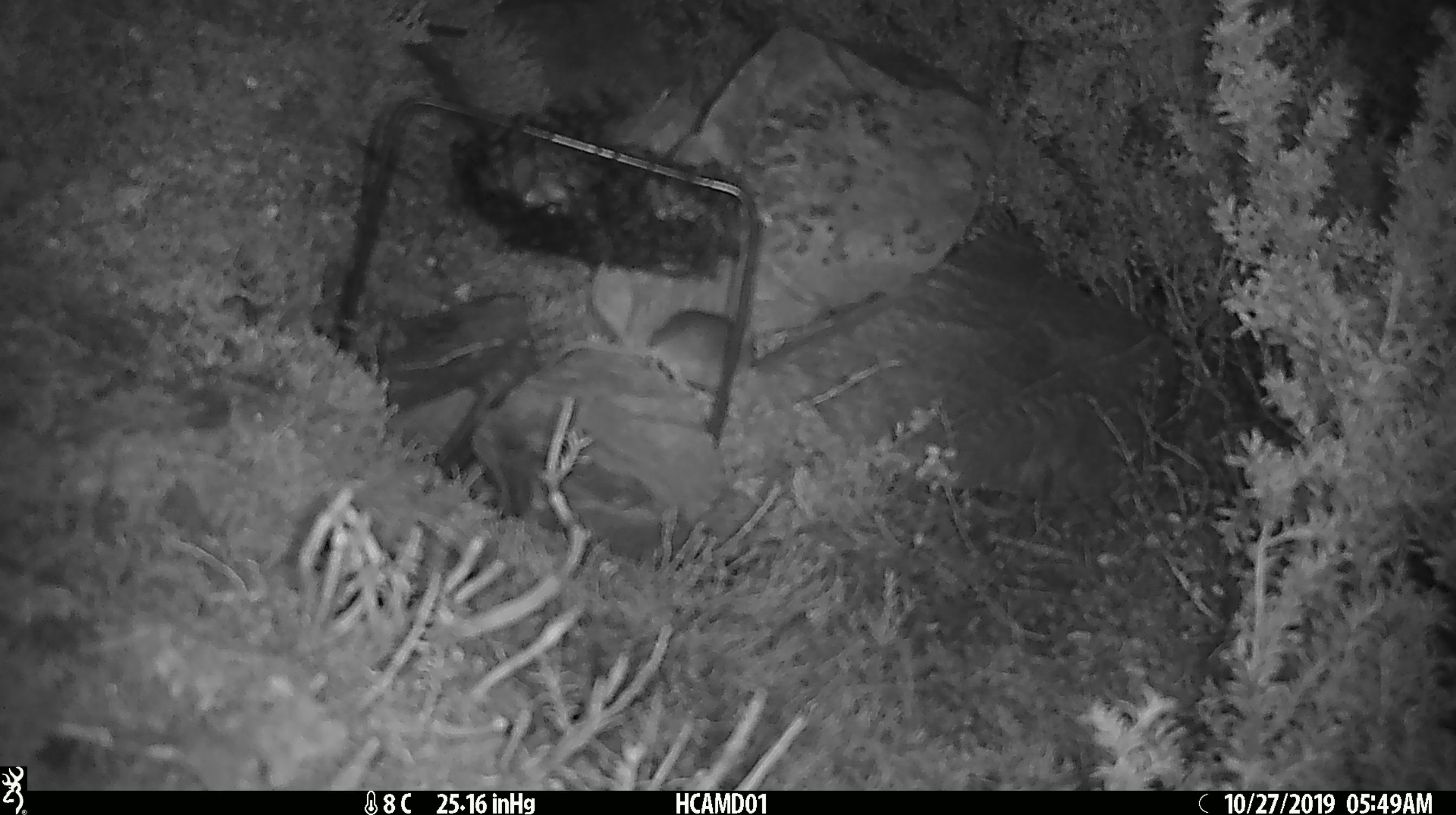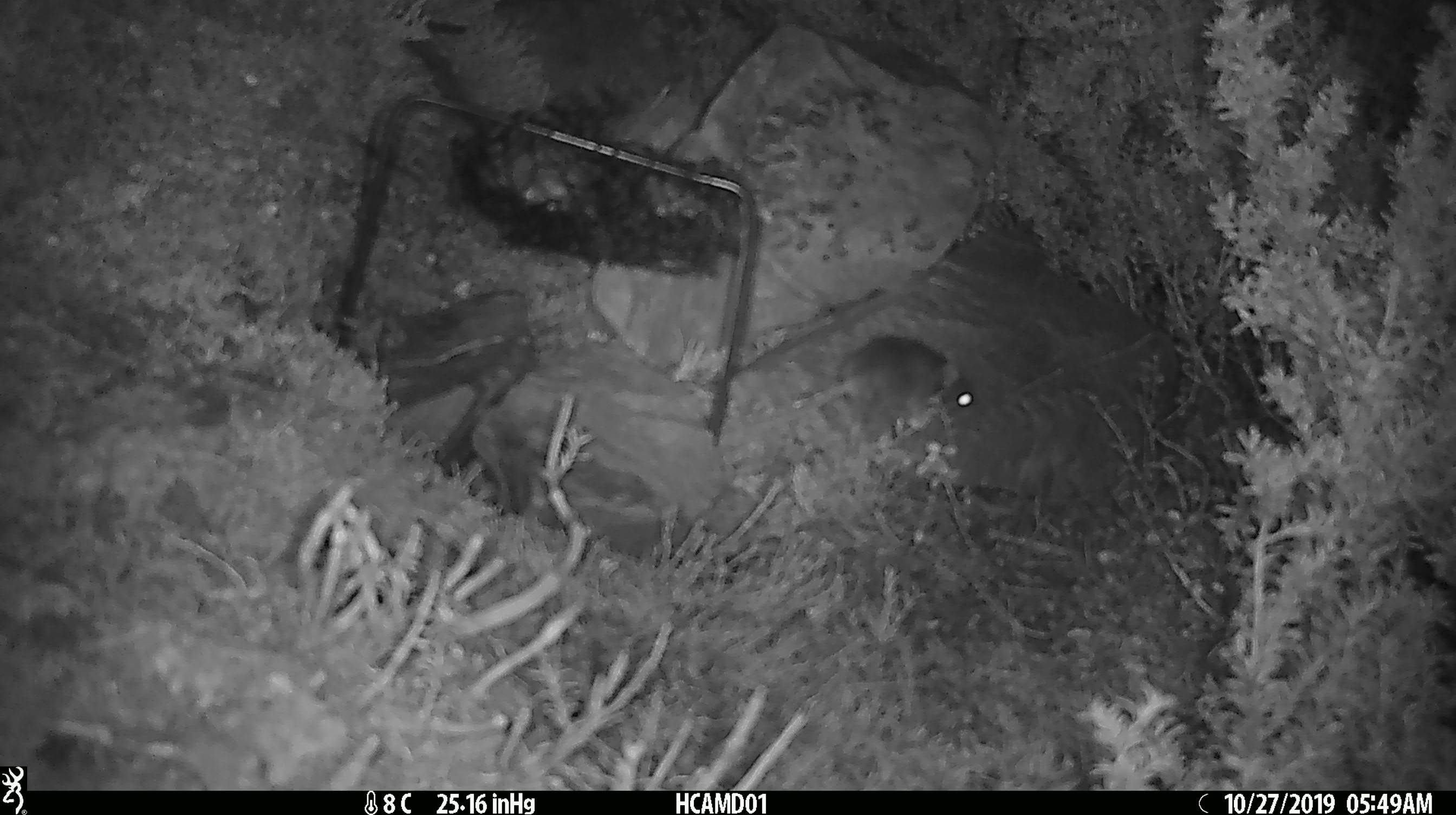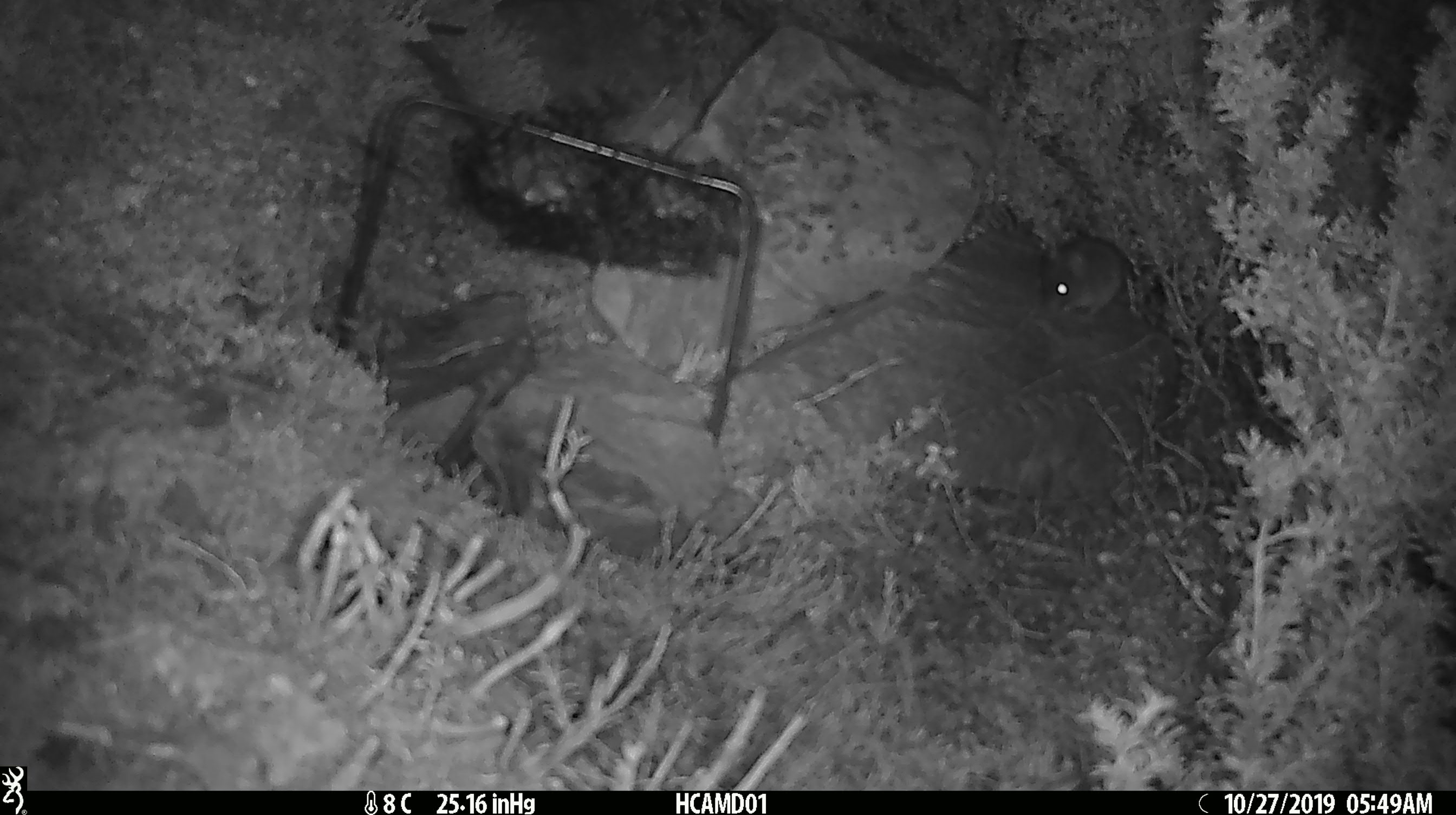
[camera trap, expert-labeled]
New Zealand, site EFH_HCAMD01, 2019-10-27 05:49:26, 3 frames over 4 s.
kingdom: Animalia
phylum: Chordata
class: Mammalia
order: Rodentia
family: Muridae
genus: Mus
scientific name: Mus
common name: mouse